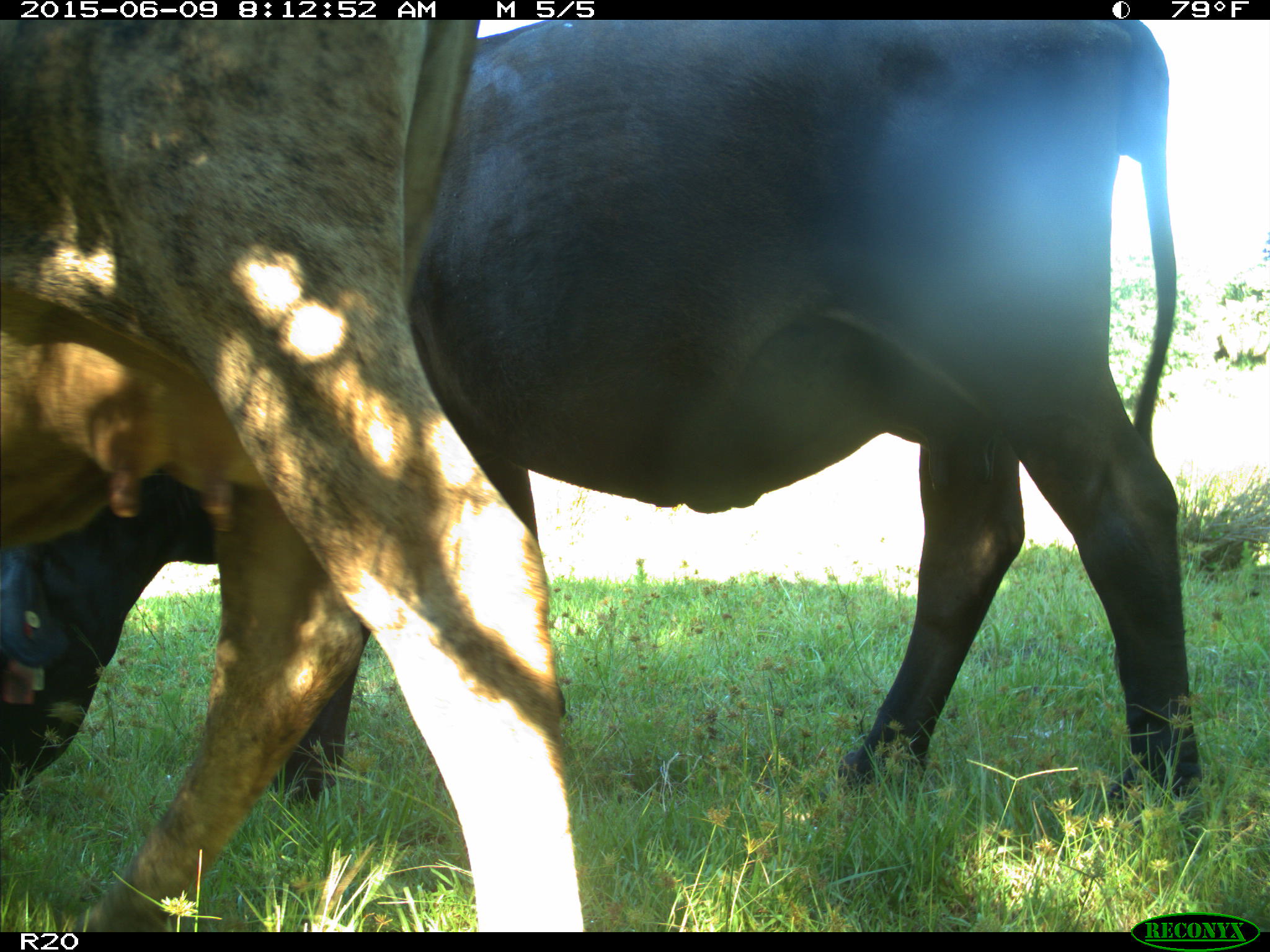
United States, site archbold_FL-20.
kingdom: Animalia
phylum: Chordata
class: Mammalia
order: Artiodactyla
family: Bovidae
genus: Bos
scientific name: Bos taurus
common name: domestic cow